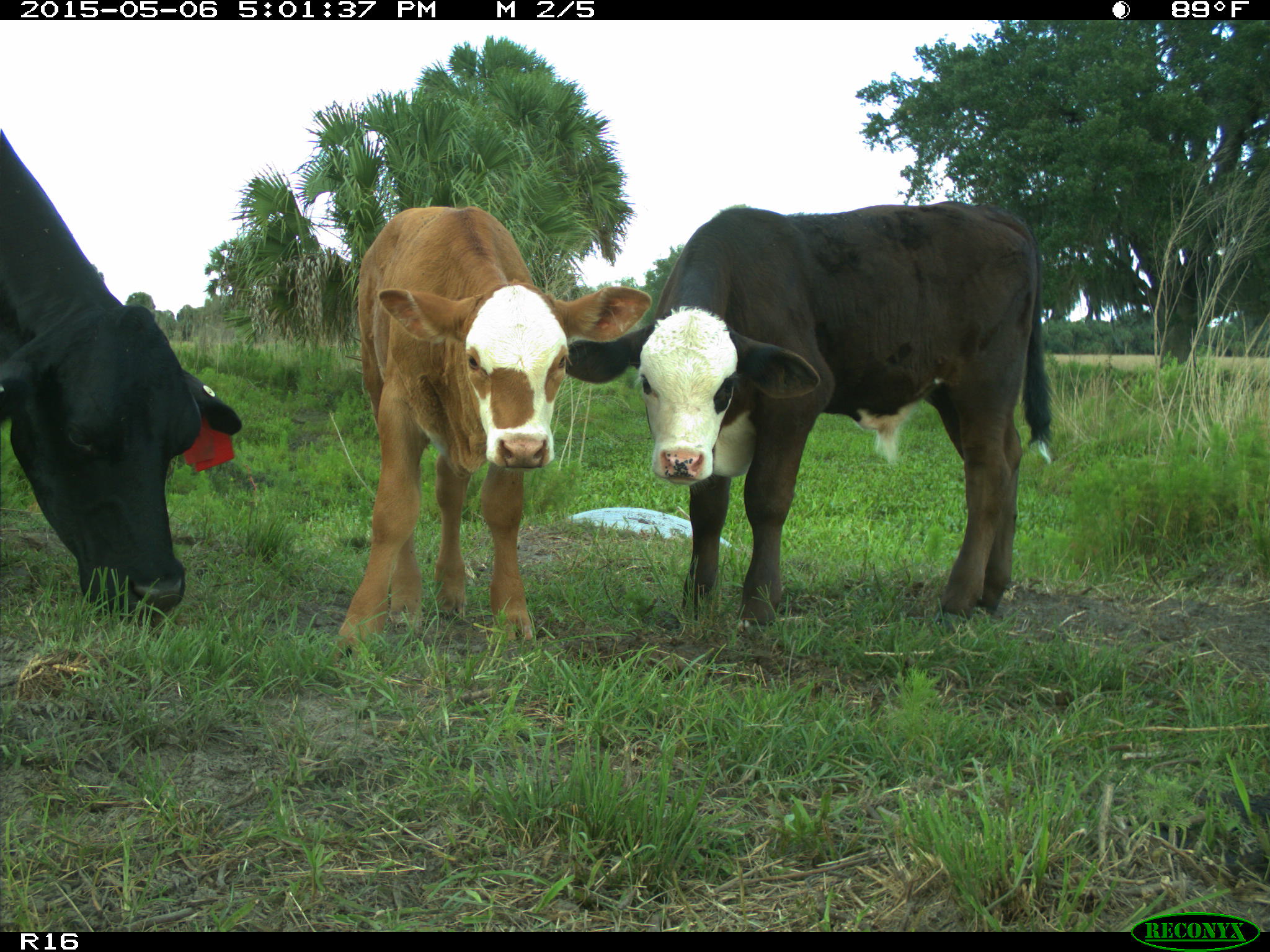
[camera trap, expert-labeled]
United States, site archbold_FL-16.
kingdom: Animalia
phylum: Chordata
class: Mammalia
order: Artiodactyla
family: Bovidae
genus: Bos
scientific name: Bos taurus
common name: domestic cow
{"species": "Bos taurus (domestic cow)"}